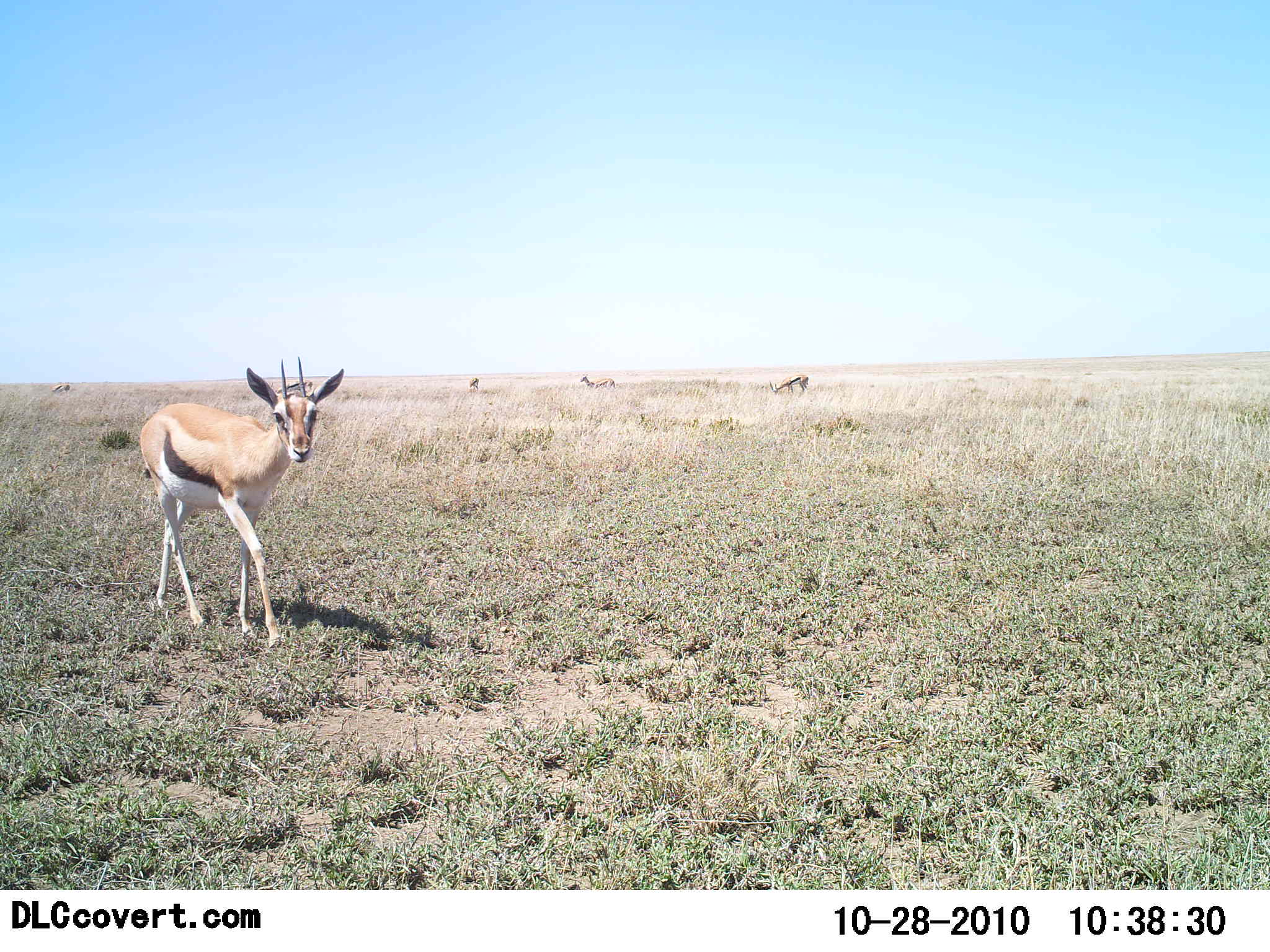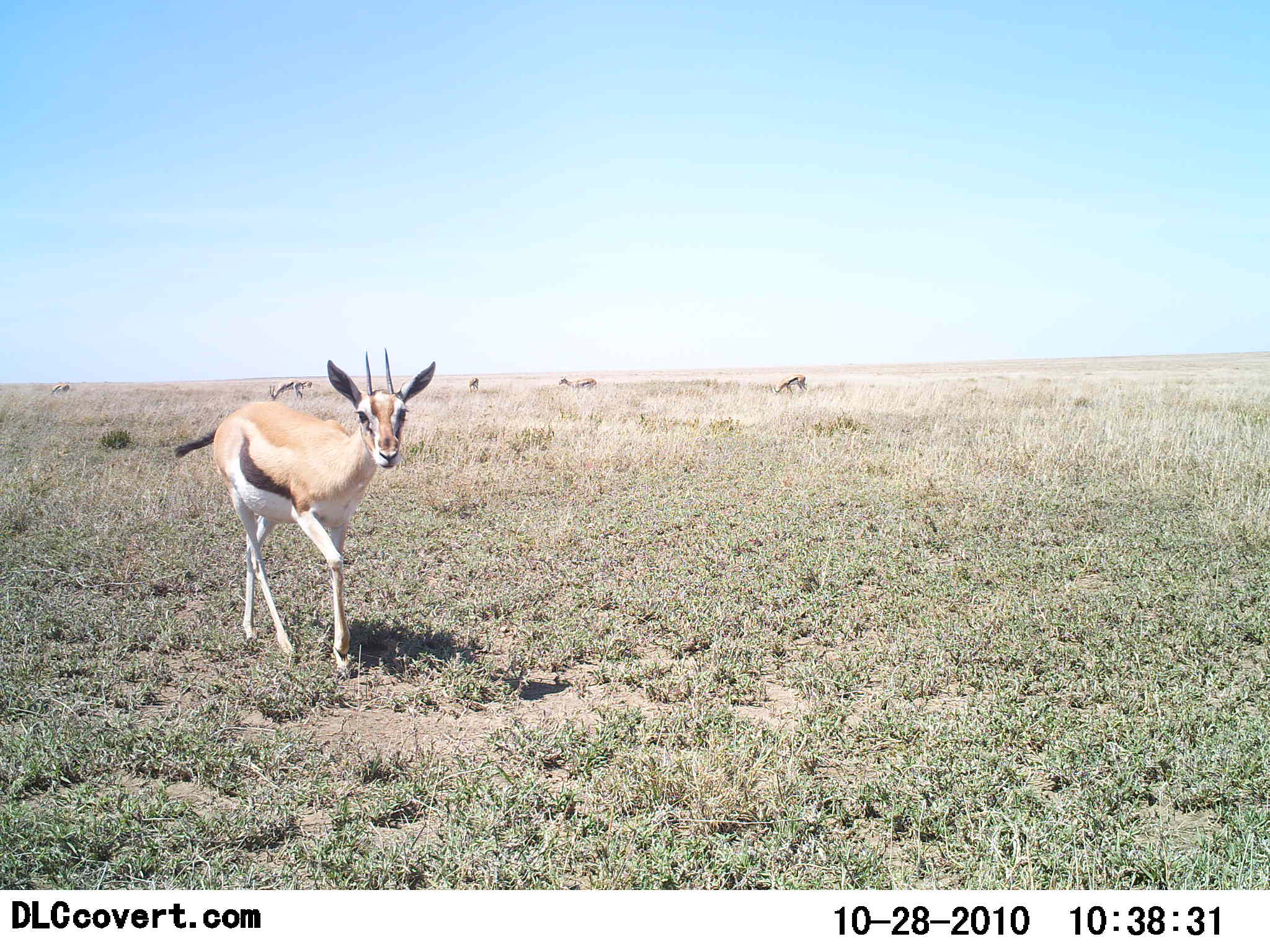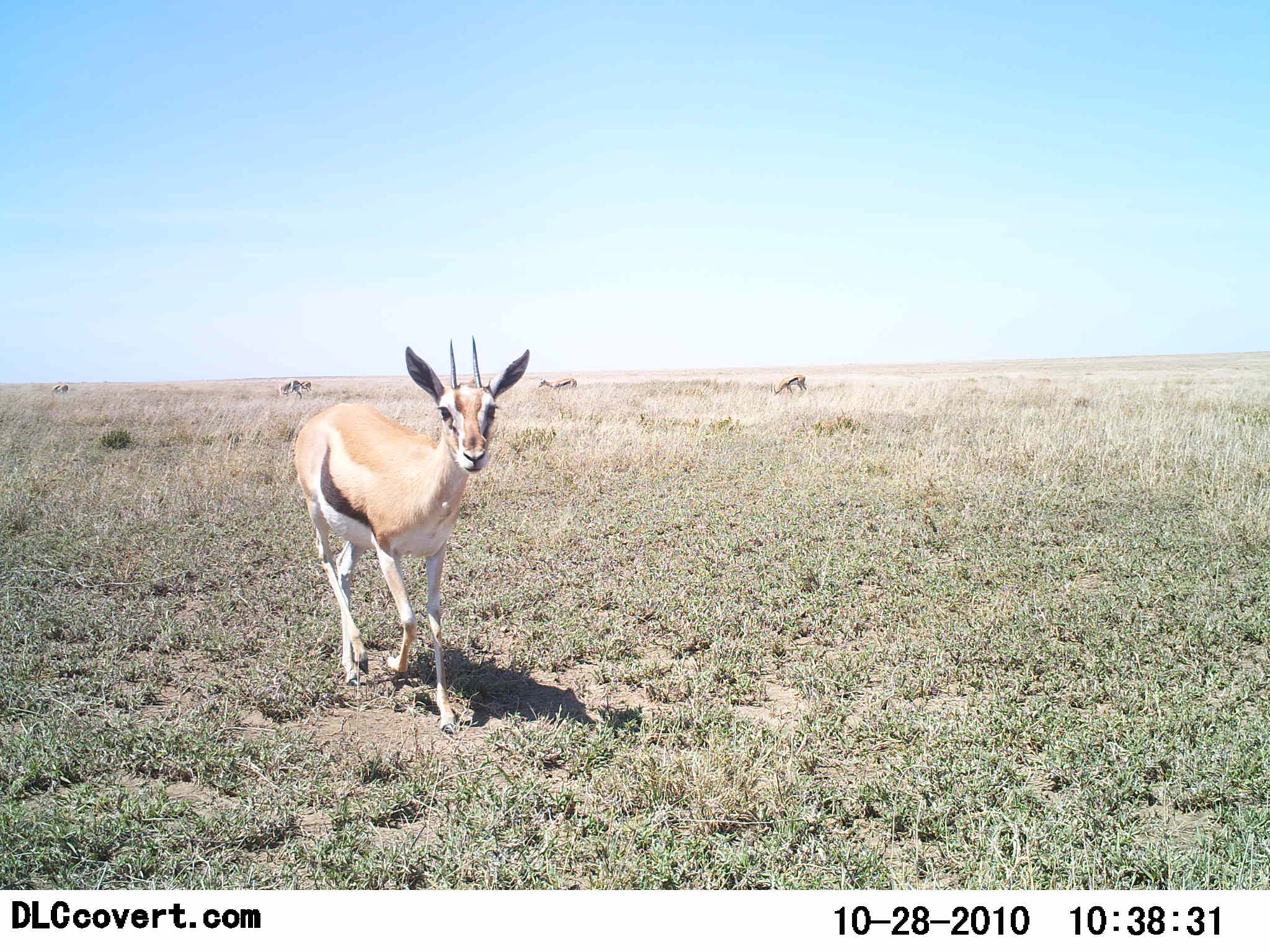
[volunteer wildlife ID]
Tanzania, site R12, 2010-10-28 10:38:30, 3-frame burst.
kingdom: Animalia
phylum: Chordata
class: Mammalia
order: Artiodactyla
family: Bovidae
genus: Eudorcas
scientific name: Eudorcas thomsonii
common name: thomson's gazelle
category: gazellethomsons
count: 3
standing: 23%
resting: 0%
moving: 92%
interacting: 0%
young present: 0%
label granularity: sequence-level